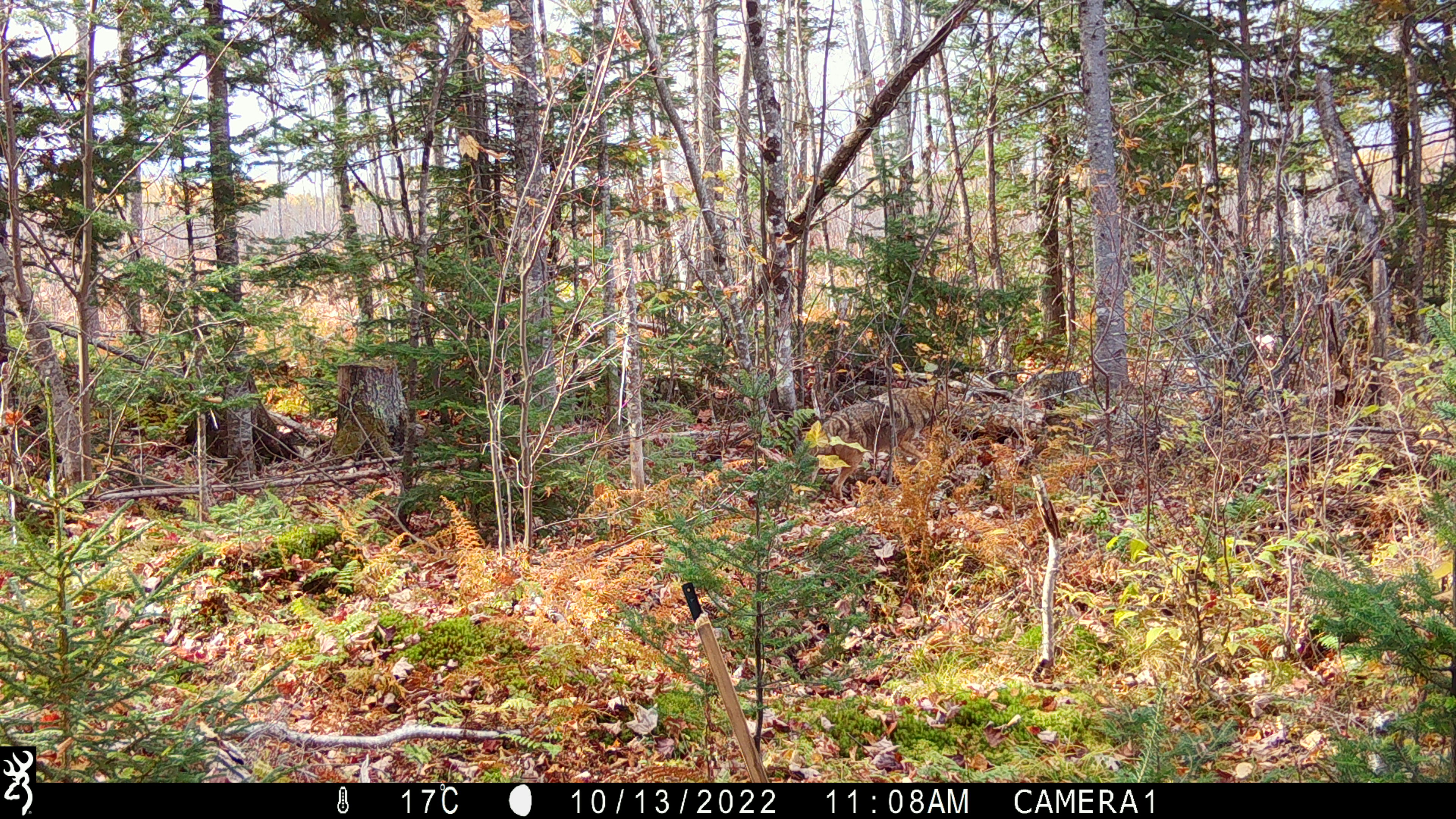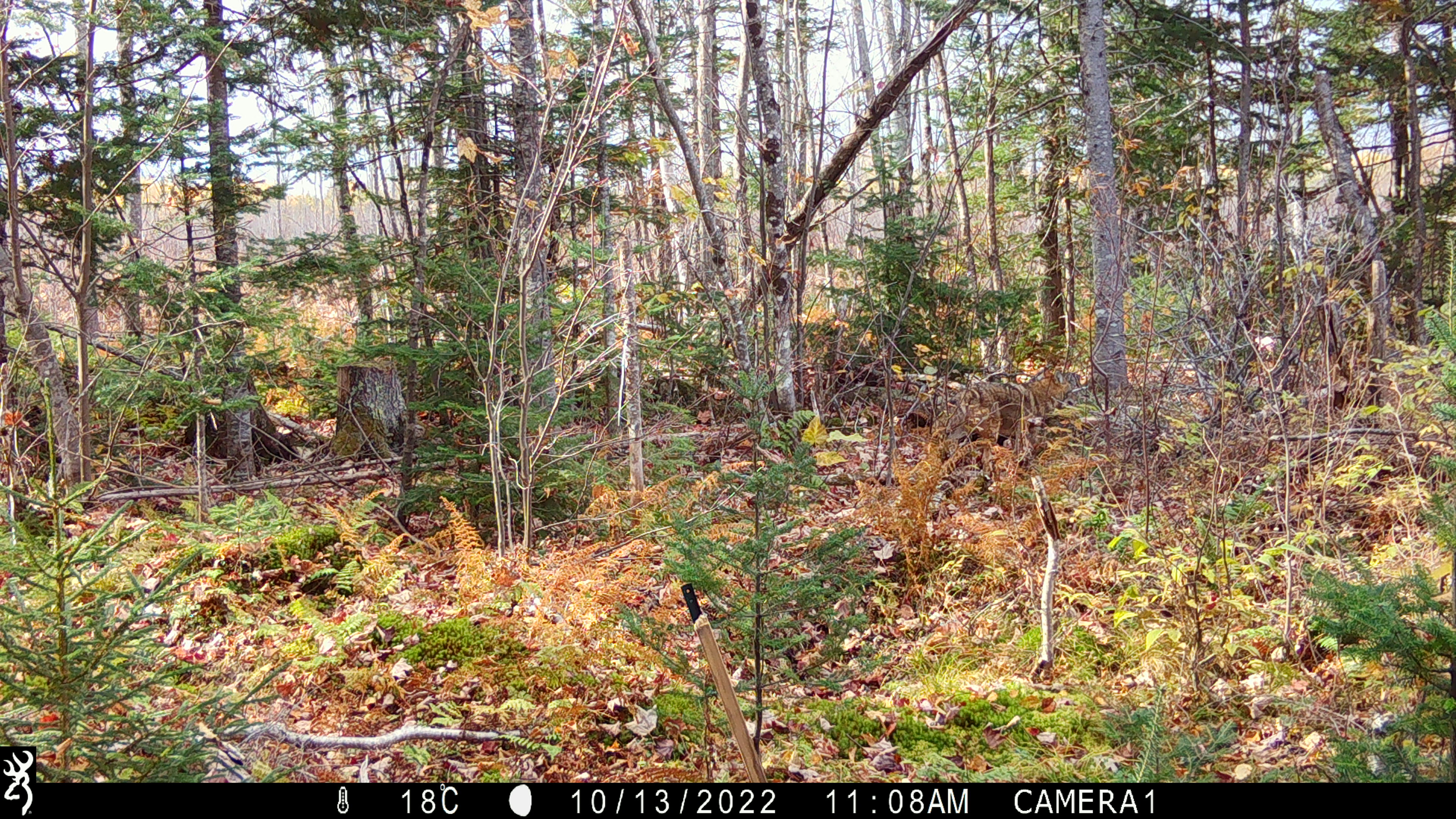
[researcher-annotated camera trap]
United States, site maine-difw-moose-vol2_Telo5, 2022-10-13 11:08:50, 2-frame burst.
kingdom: Animalia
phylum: Chordata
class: Mammalia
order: Carnivora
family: Canidae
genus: Canis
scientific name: Canis latrans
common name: coyote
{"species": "coyote (Canis latrans)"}